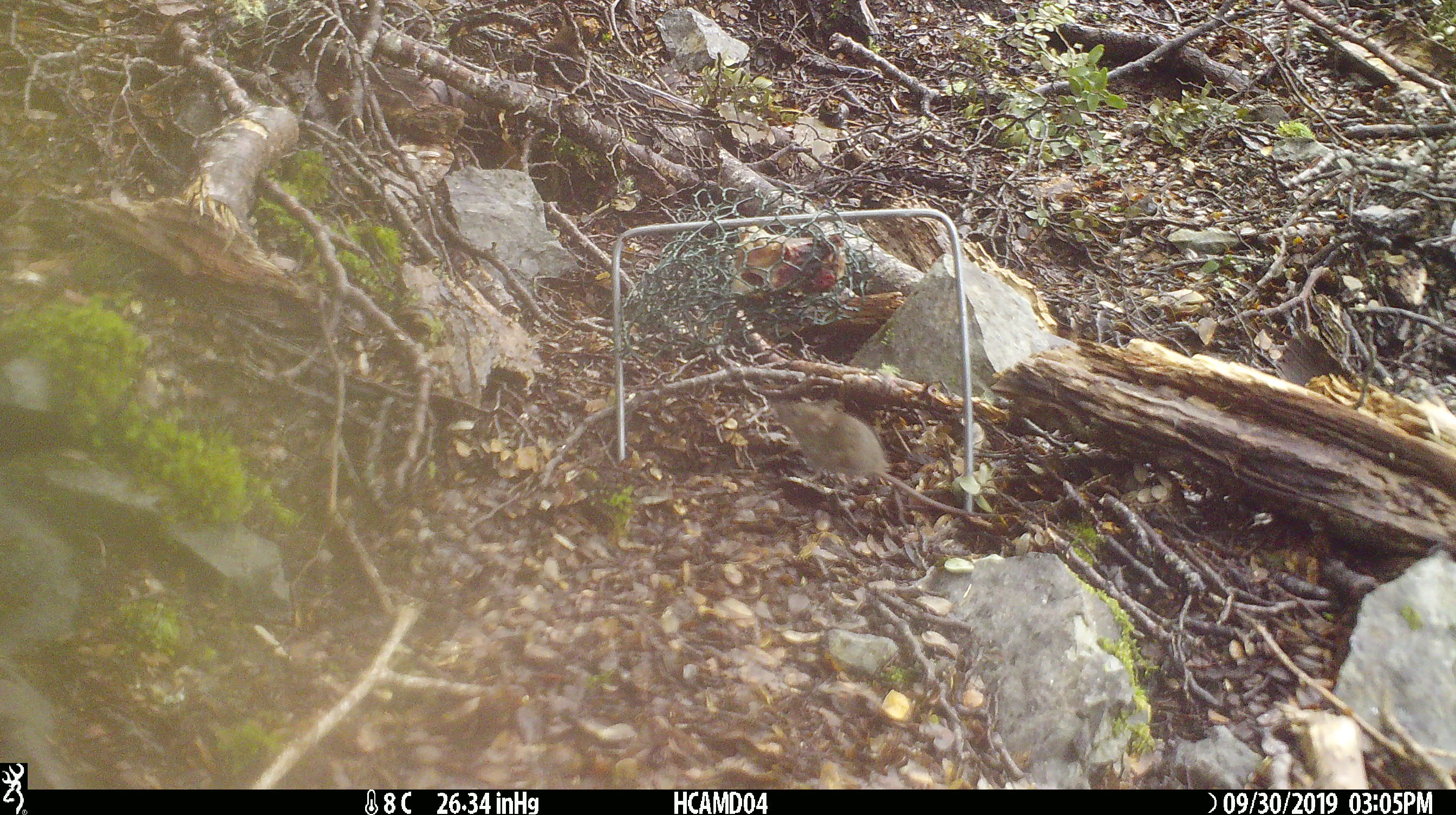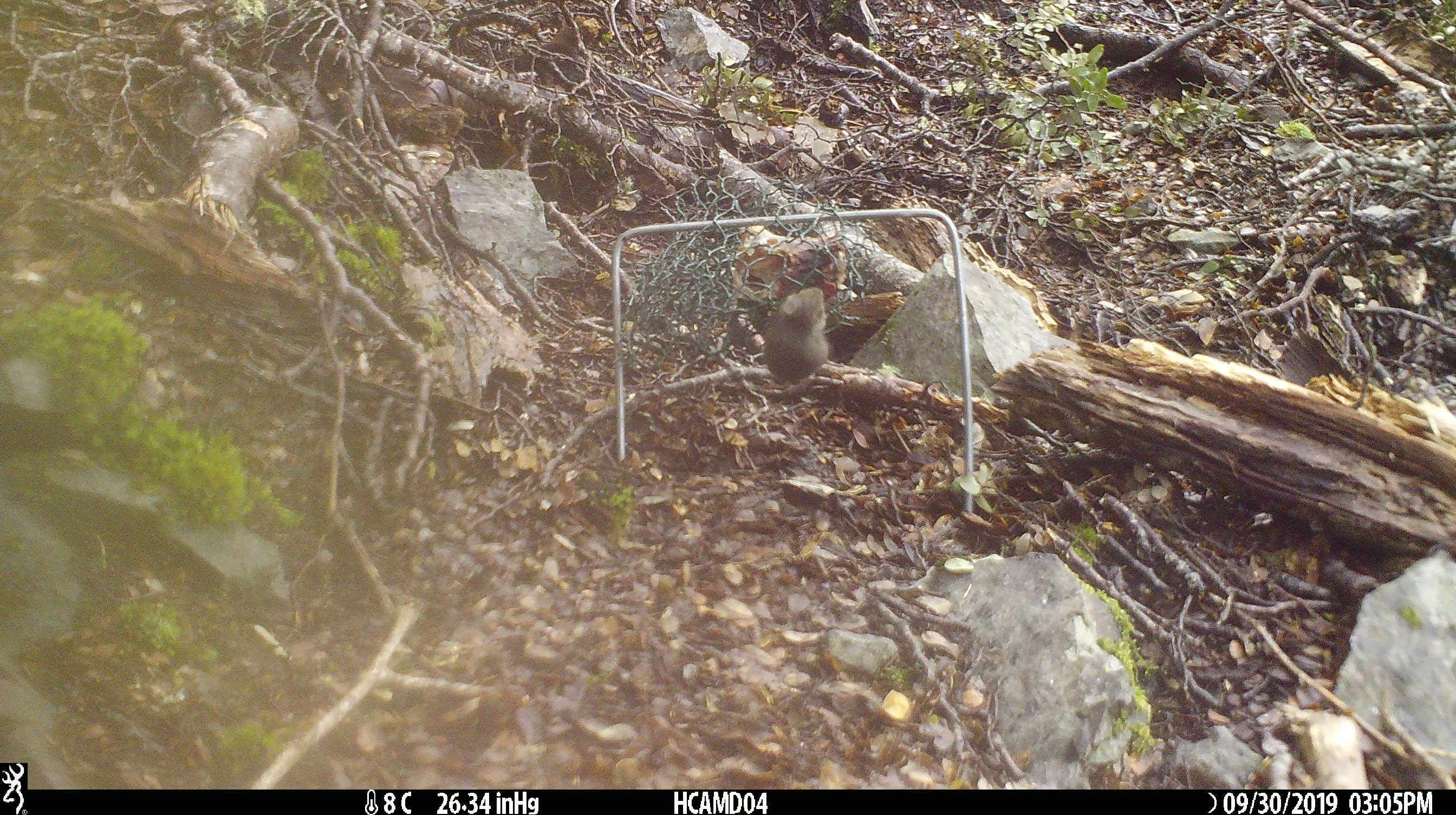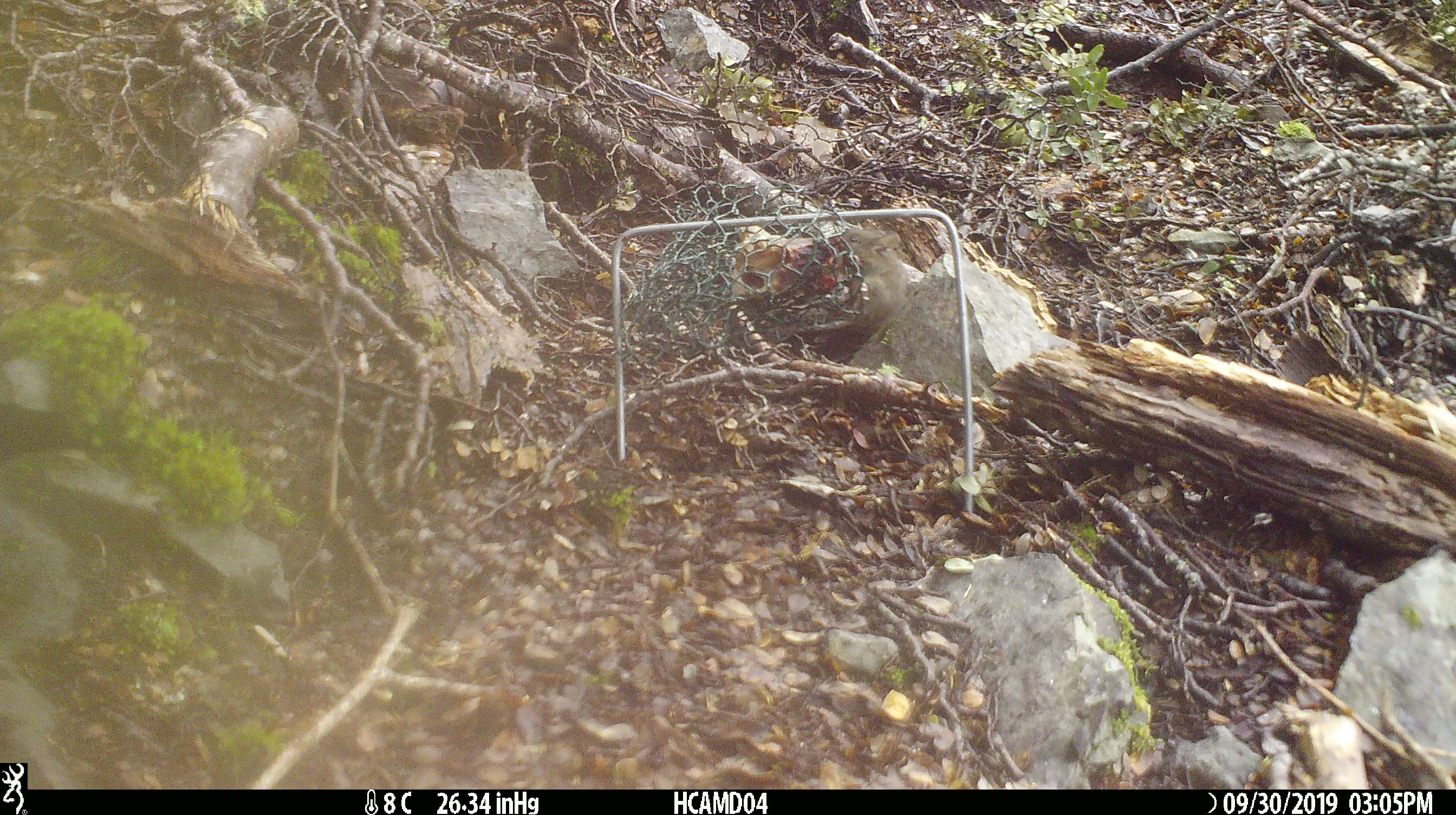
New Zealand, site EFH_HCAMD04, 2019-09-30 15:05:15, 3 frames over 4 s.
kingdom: Animalia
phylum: Chordata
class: Mammalia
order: Rodentia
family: Muridae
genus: Mus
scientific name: Mus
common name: mouse